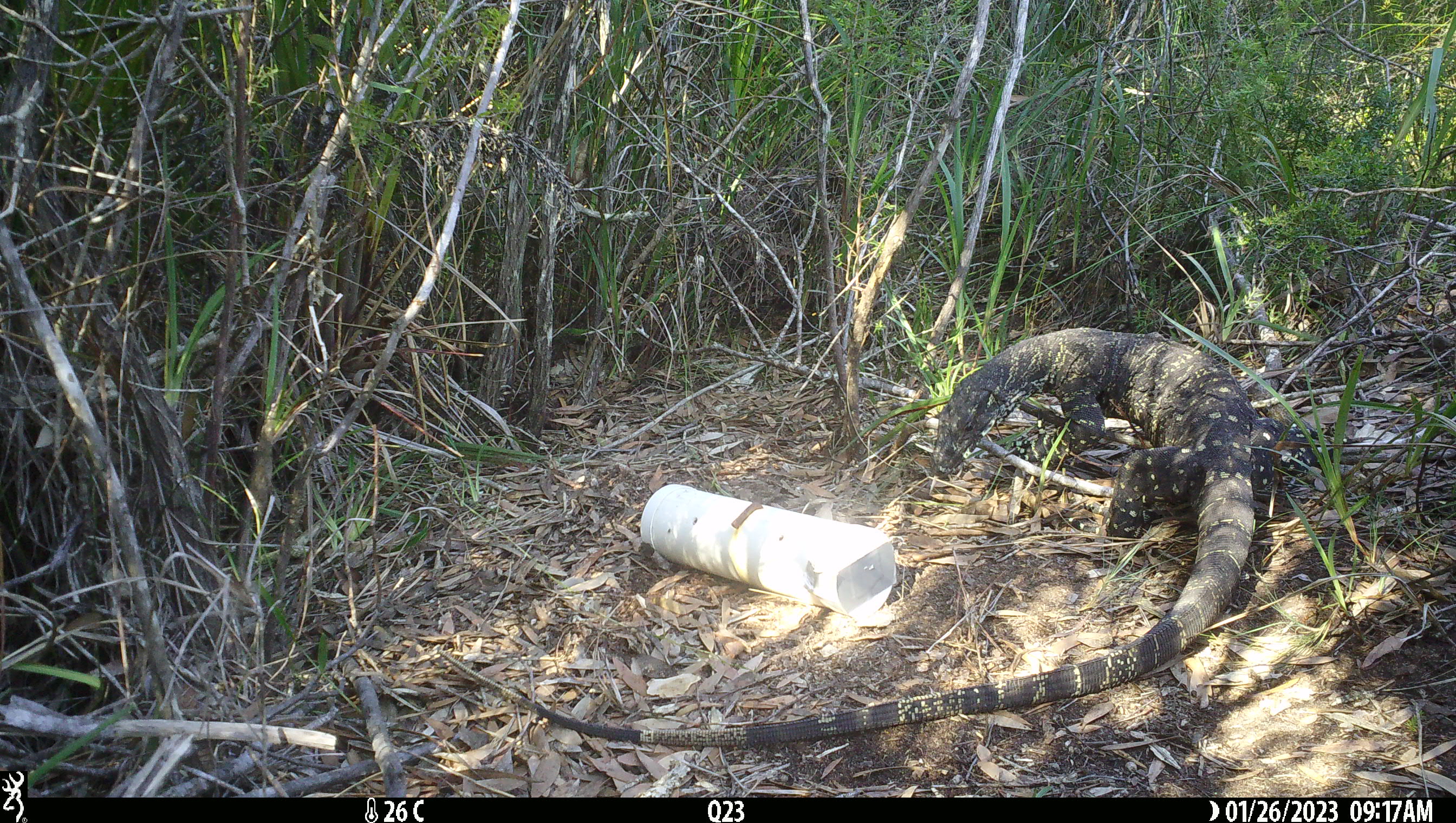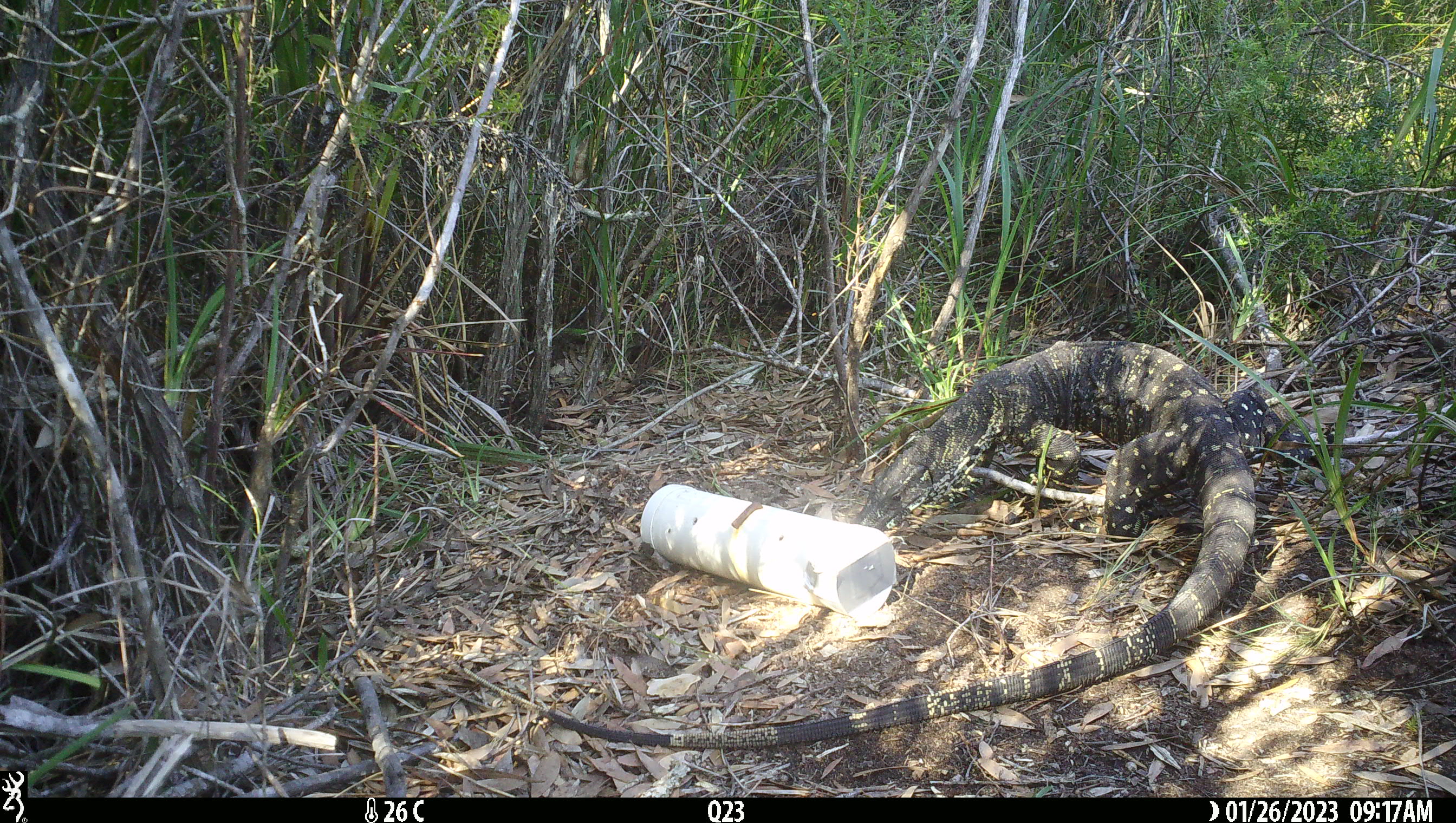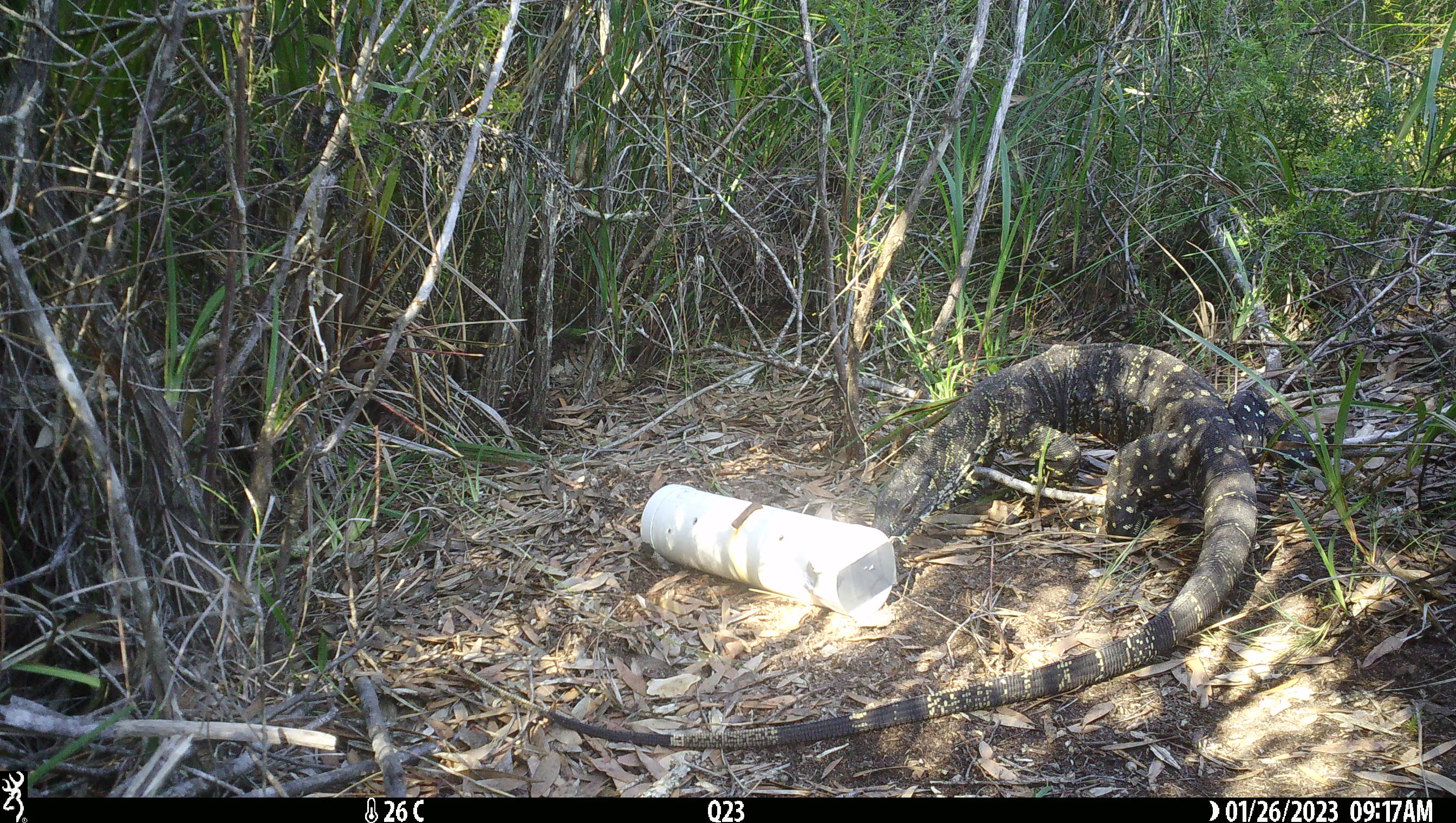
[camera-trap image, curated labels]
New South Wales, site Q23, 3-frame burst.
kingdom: Animalia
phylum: Chordata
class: Reptilia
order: Squamata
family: Varanidae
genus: Varanus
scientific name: Varanus varius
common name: lace monitor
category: goanna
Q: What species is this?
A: Goanna (lace monitor) (Varanus varius).